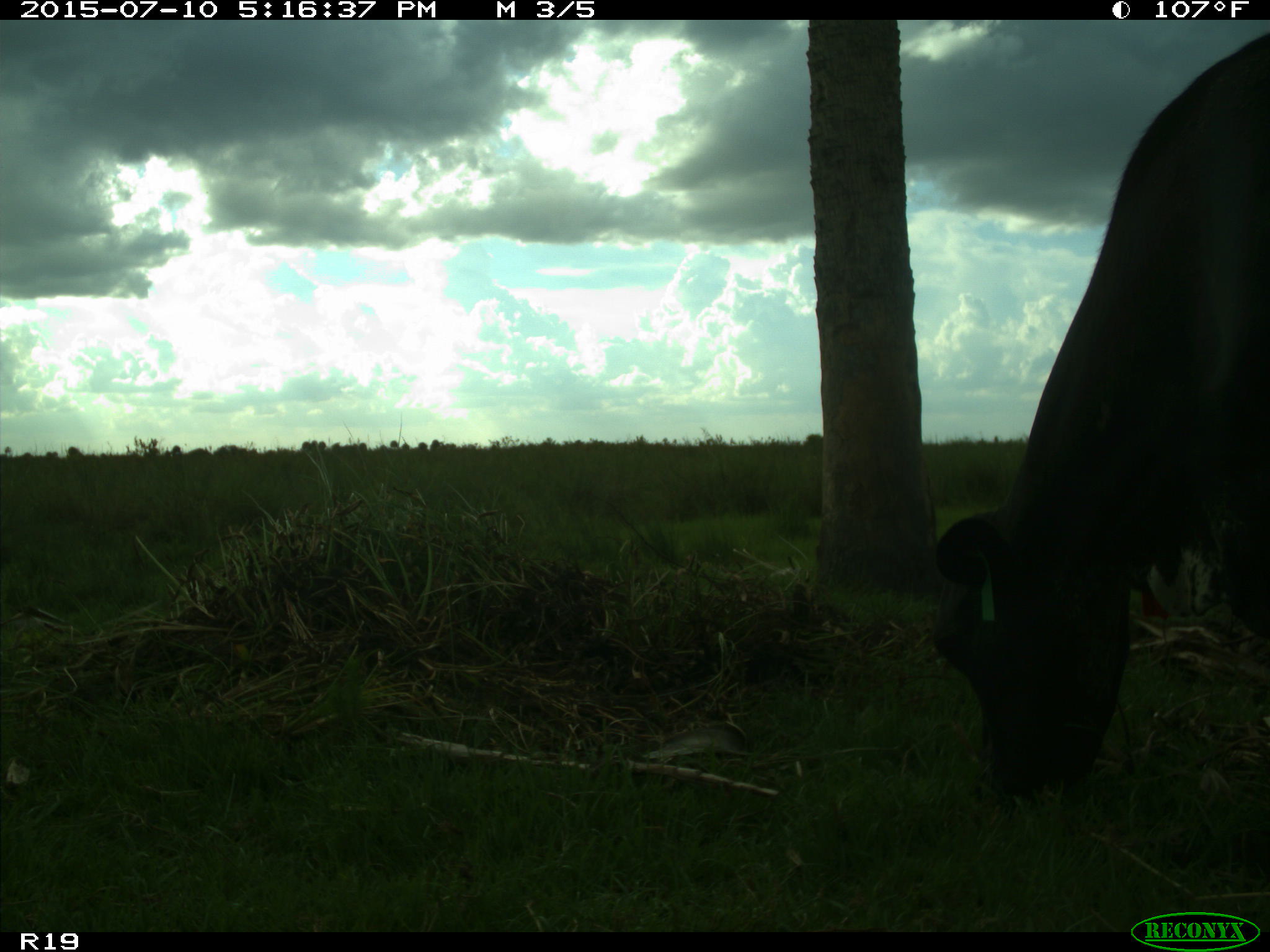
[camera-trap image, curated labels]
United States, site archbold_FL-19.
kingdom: Animalia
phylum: Chordata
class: Mammalia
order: Artiodactyla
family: Bovidae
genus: Bos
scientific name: Bos taurus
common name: domestic cow